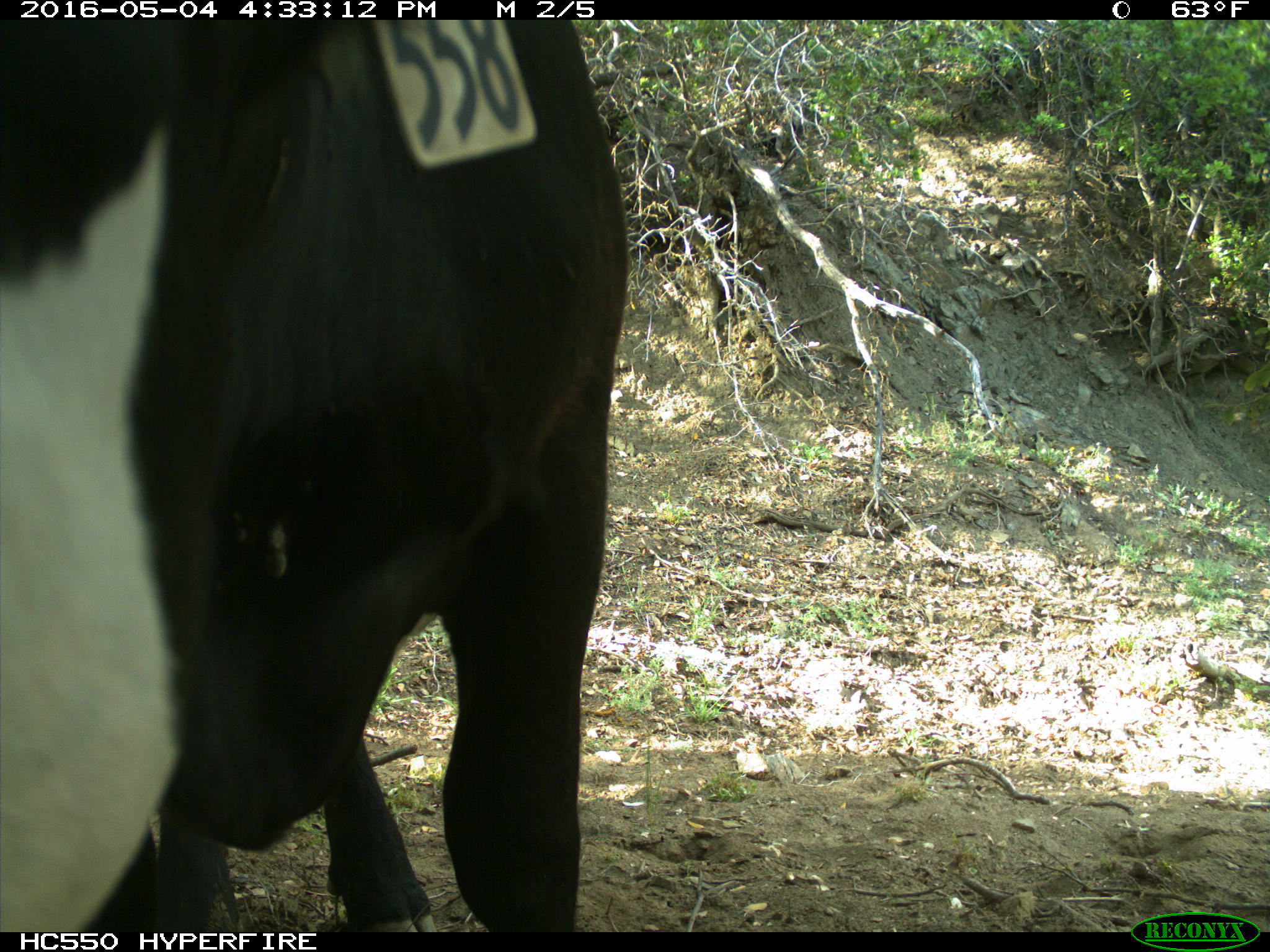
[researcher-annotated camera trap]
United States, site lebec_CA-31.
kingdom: Animalia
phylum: Chordata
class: Mammalia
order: Artiodactyla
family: Bovidae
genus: Bos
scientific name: Bos taurus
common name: domestic cow